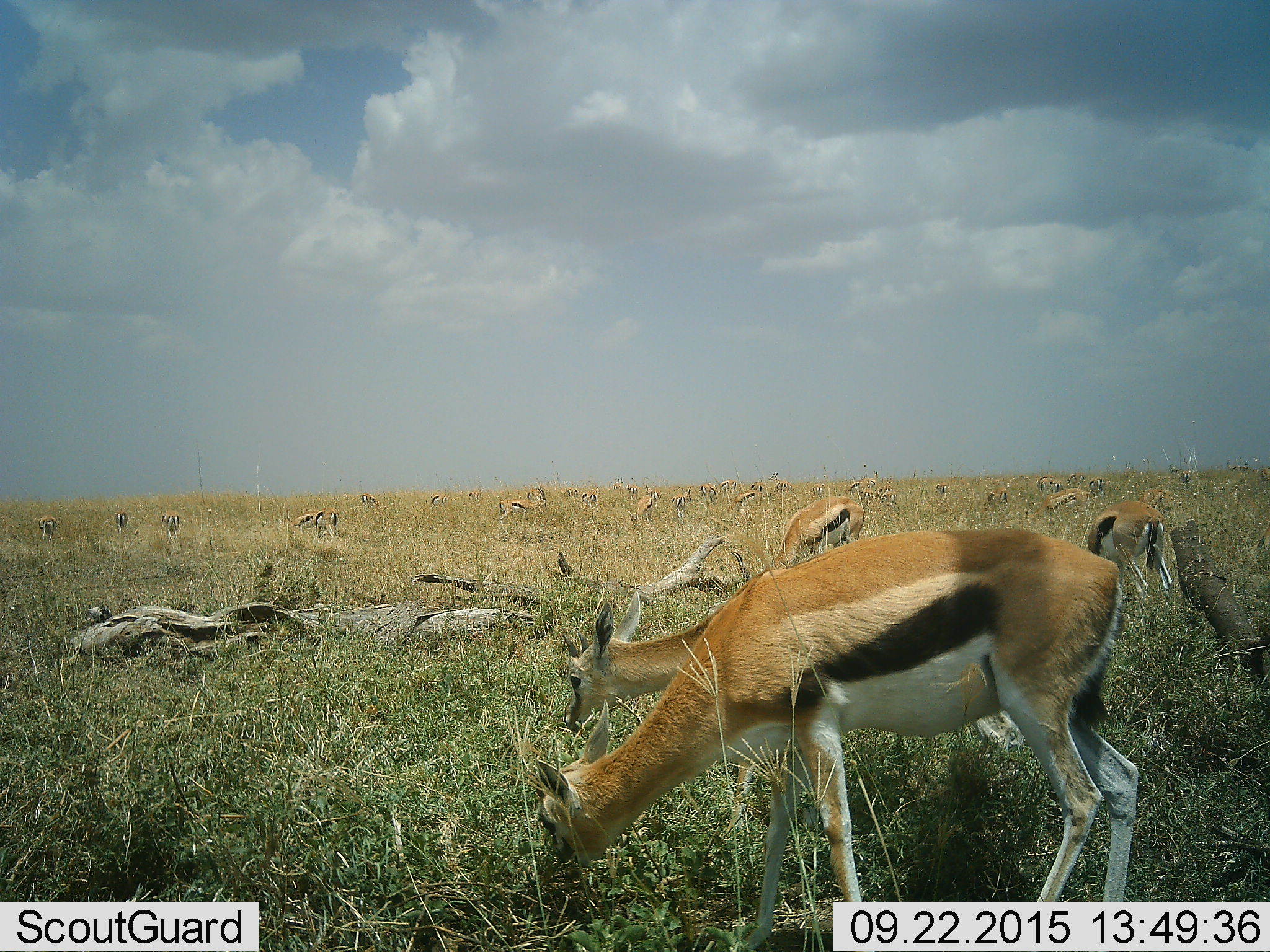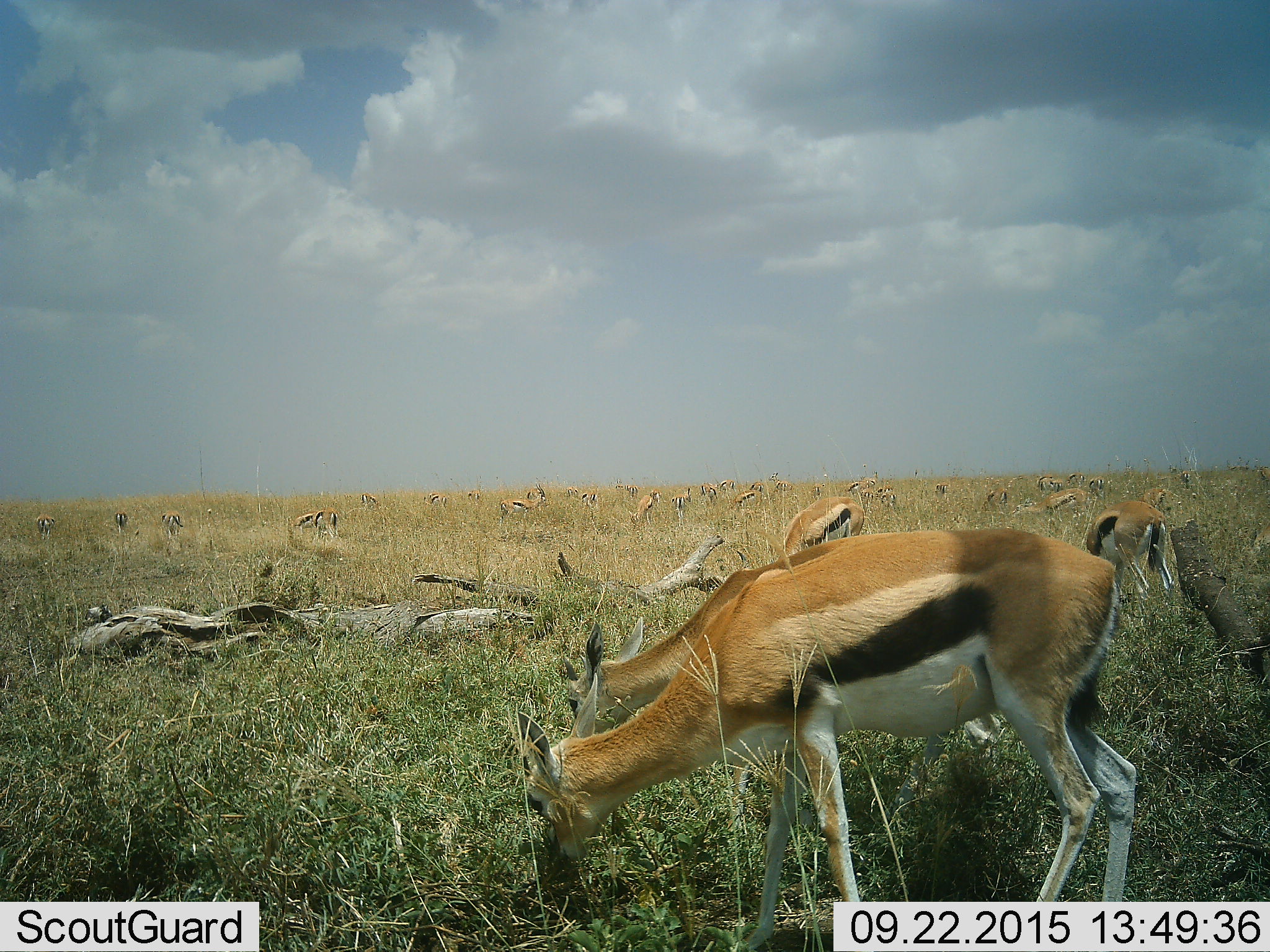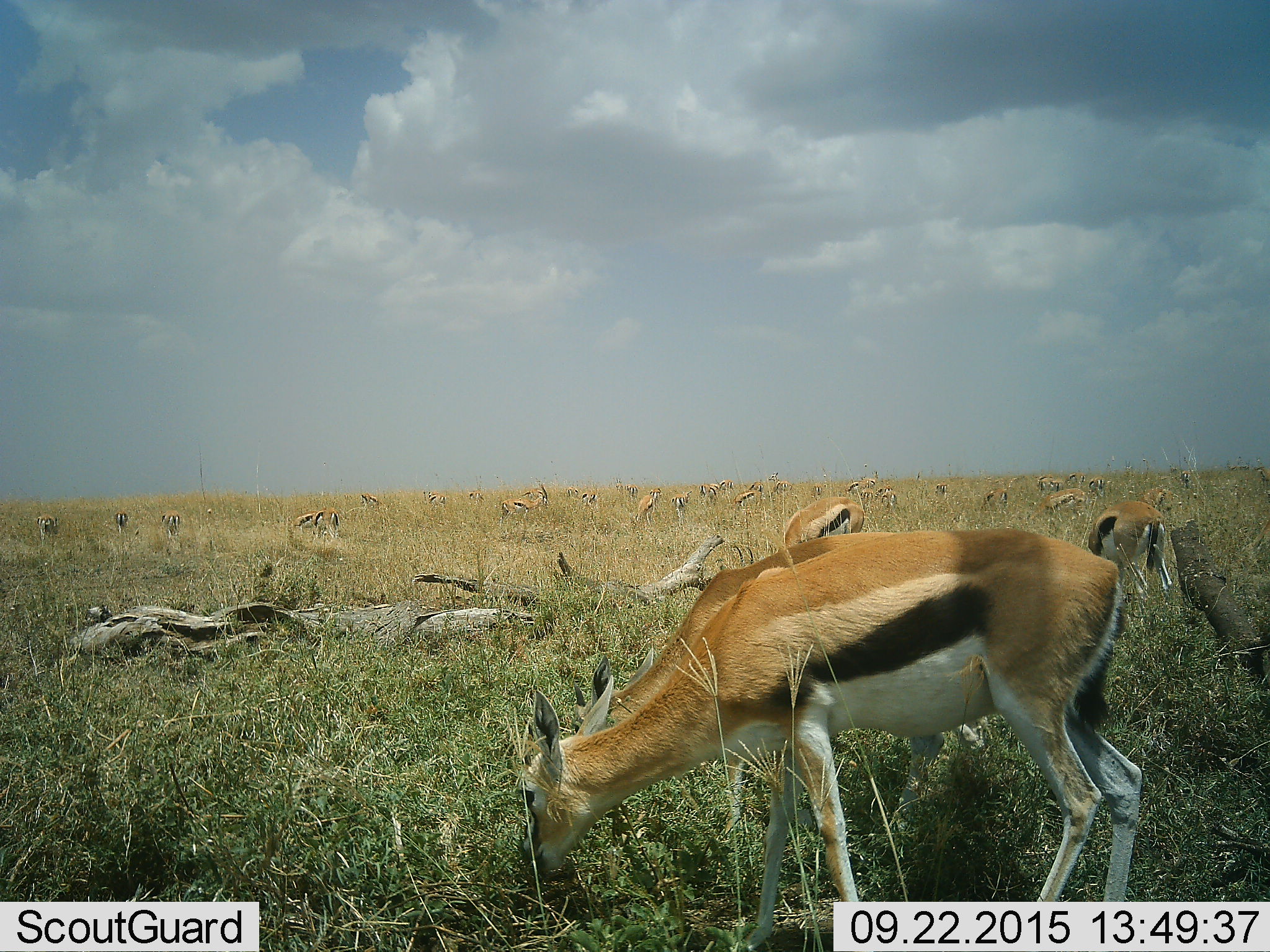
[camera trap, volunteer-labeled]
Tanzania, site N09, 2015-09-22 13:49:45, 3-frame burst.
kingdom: Animalia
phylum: Chordata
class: Mammalia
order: Artiodactyla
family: Bovidae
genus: Eudorcas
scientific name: Eudorcas thomsonii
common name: thomson's gazelle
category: gazellethomsons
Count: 11-50.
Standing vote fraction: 83%.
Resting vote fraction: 0%.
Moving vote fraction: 0%.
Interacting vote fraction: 0%.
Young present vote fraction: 17%.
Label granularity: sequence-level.